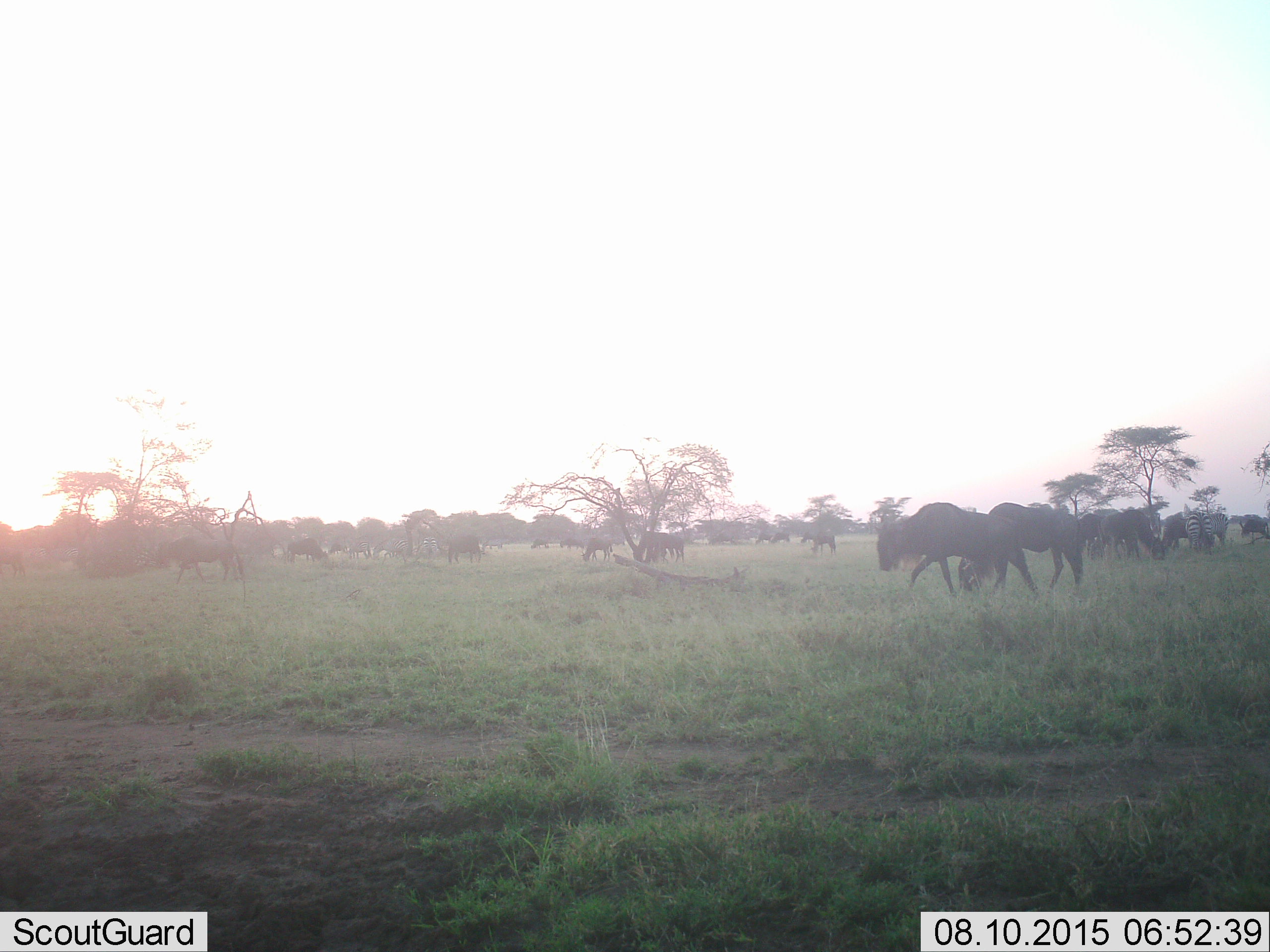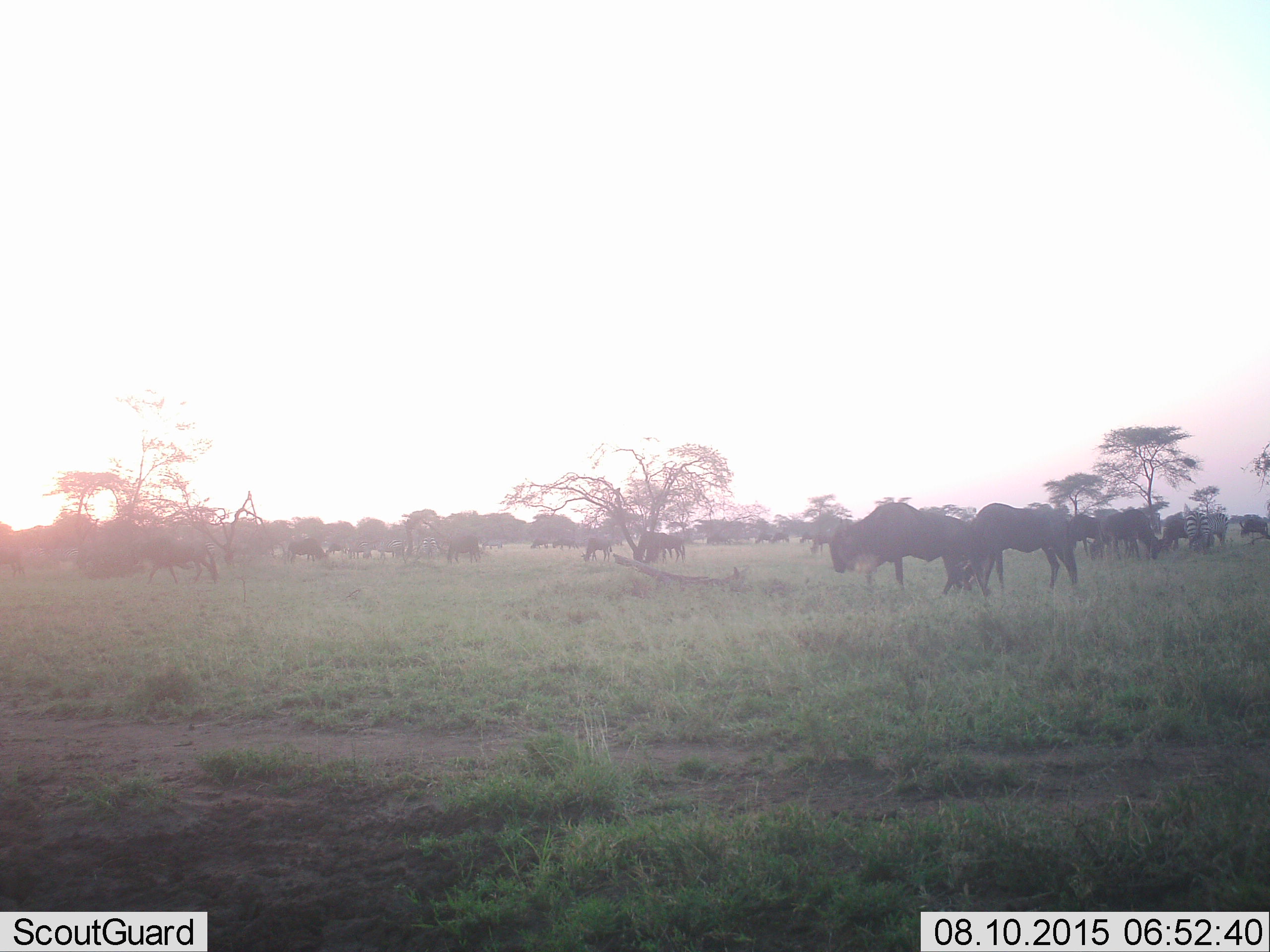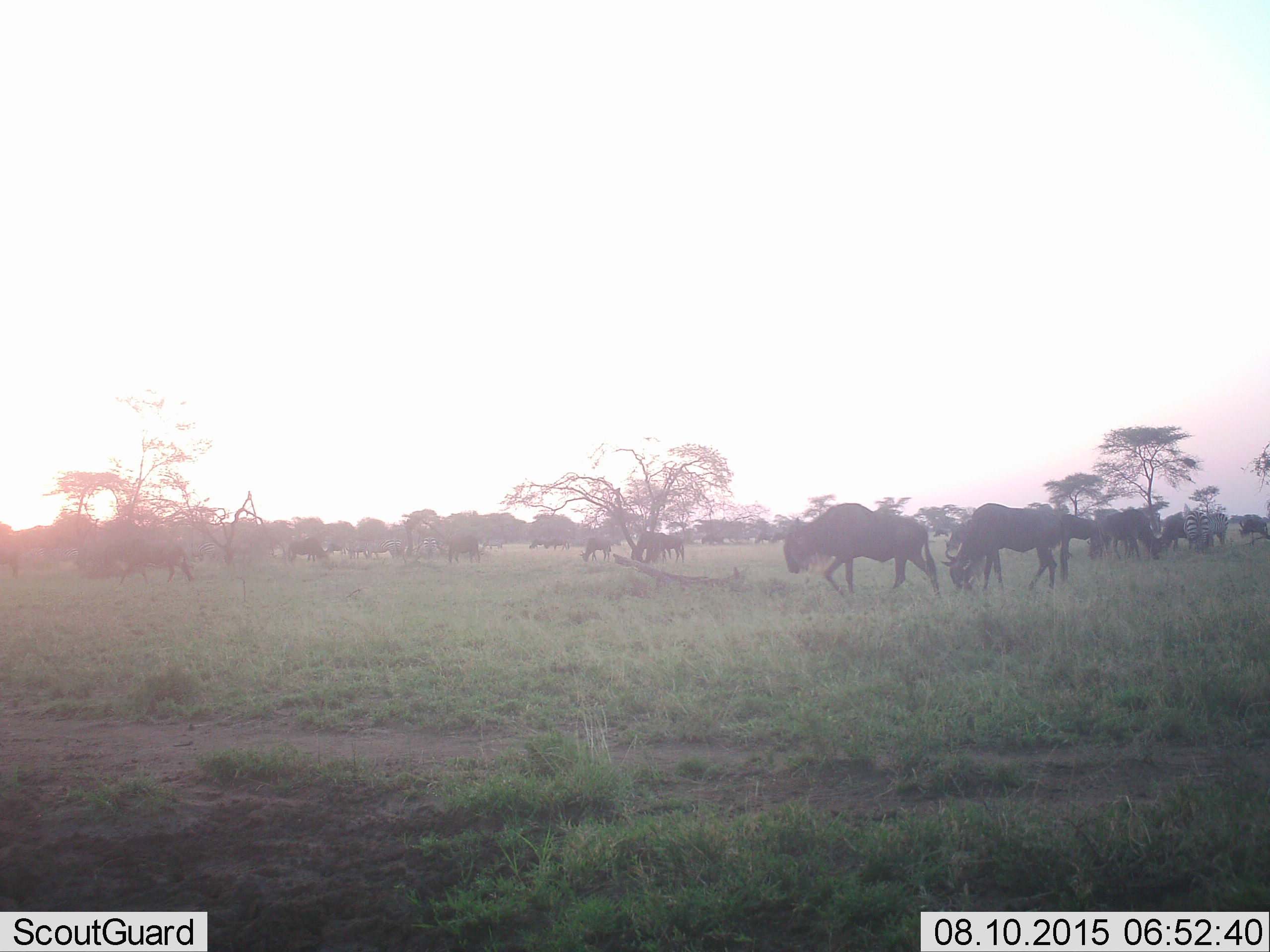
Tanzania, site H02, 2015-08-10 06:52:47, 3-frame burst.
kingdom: Animalia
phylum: Chordata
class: Mammalia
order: Artiodactyla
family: Bovidae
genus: Connochaetes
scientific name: Connochaetes taurinus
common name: blue wildebeest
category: wildebeest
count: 11-50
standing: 50%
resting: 0%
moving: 80%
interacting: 0%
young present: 0%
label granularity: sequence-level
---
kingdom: Animalia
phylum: Chordata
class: Mammalia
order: Perissodactyla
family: Equidae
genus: Equus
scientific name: Equus quagga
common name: plains zebra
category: zebra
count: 5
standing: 71%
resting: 0%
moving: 43%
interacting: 0%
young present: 0%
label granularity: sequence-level